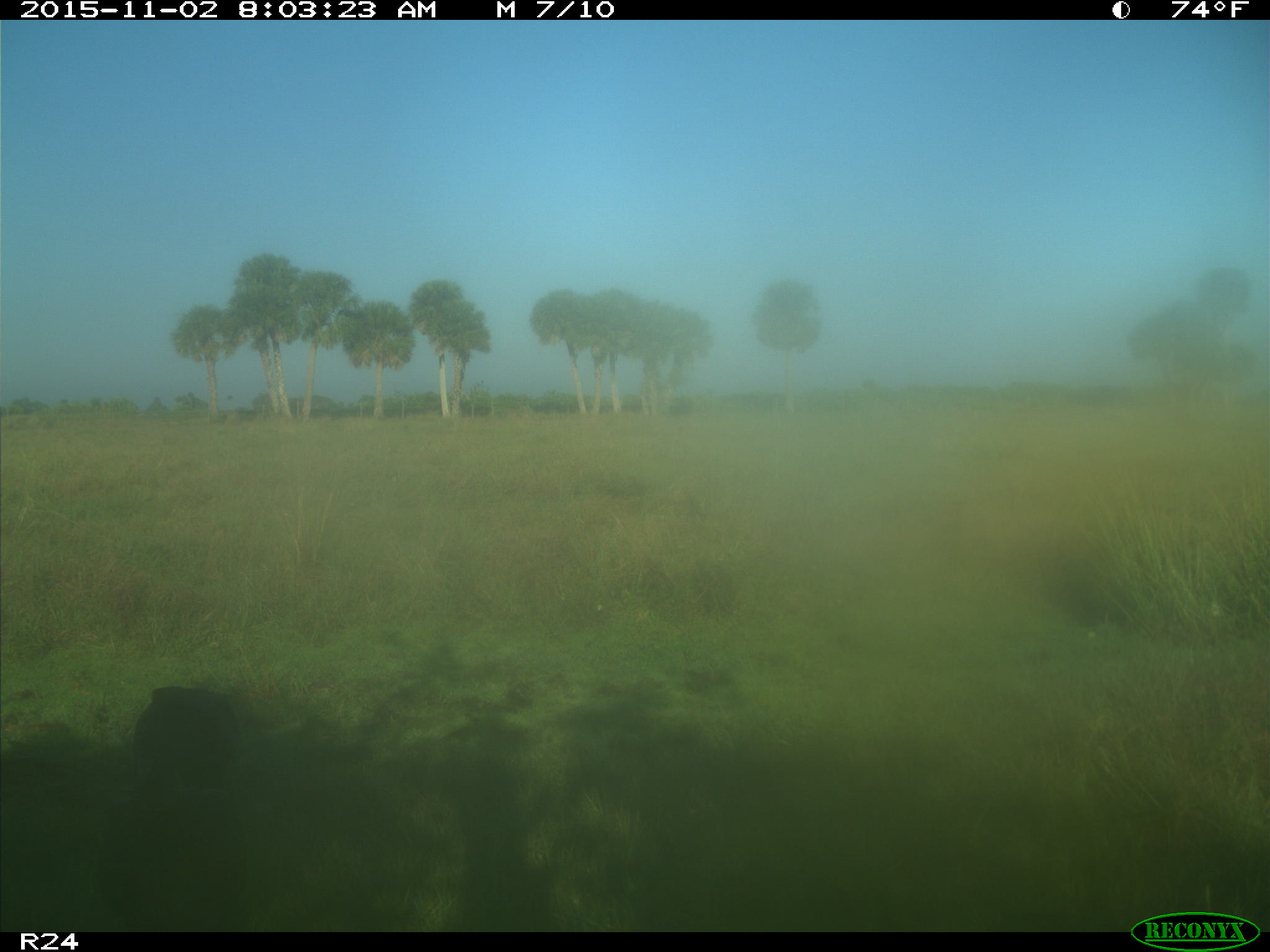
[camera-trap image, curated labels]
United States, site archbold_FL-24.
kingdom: Animalia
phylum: Chordata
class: Aves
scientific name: Aves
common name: birds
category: unidentified bird